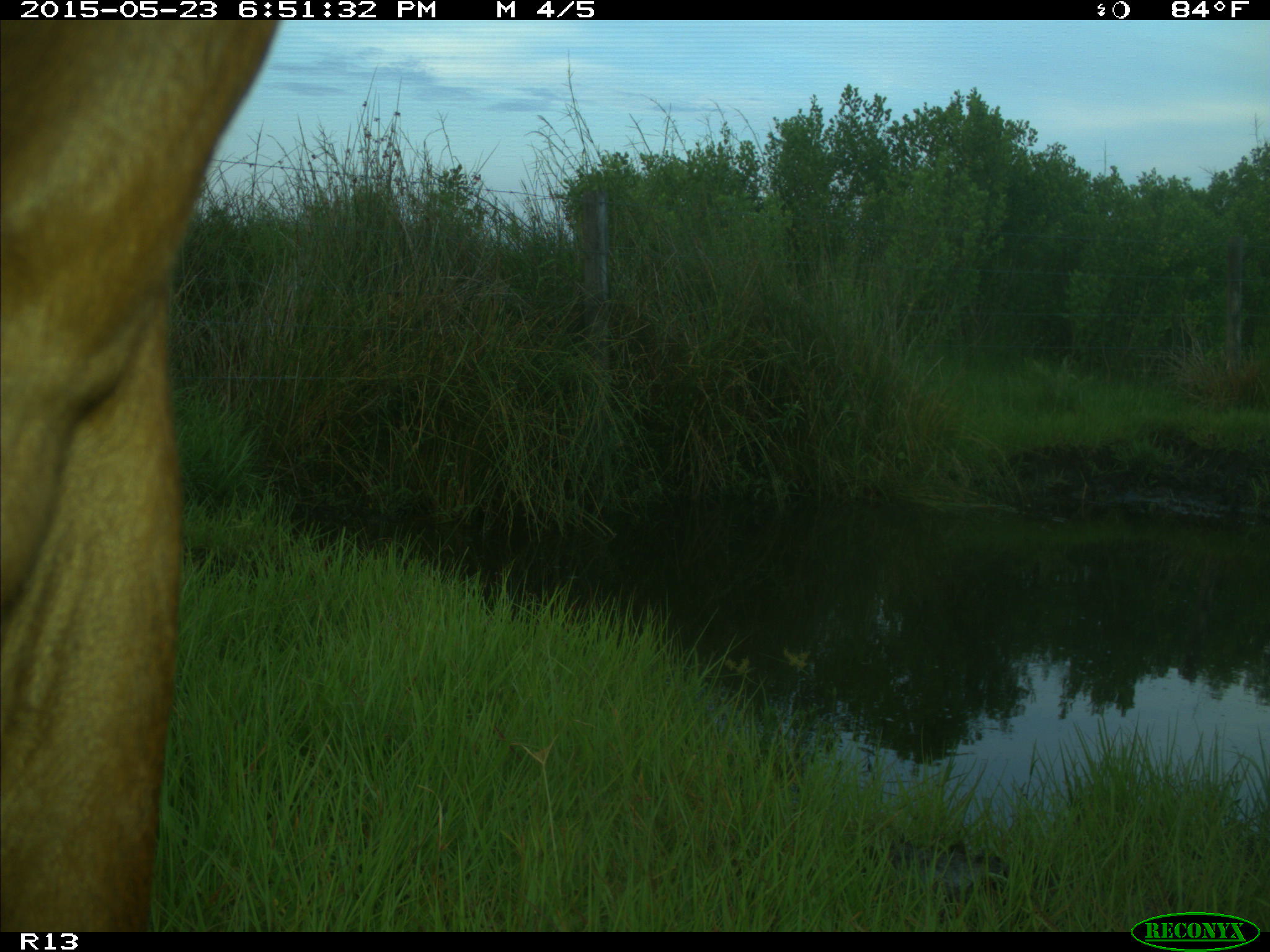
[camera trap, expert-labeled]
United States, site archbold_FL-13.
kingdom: Animalia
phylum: Chordata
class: Mammalia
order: Artiodactyla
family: Bovidae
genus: Bos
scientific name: Bos taurus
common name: domestic cow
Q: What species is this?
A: Bos taurus (domestic cow).